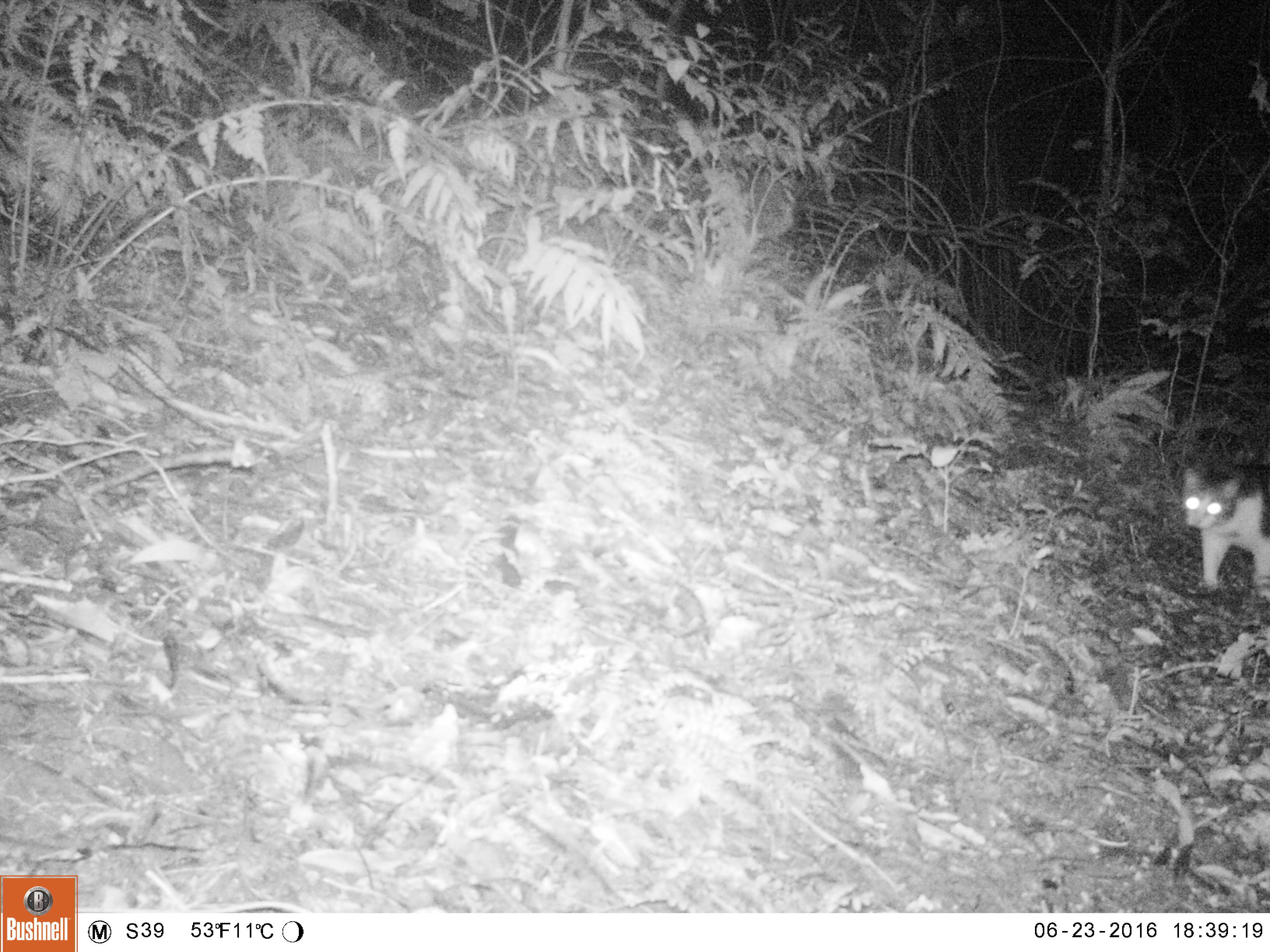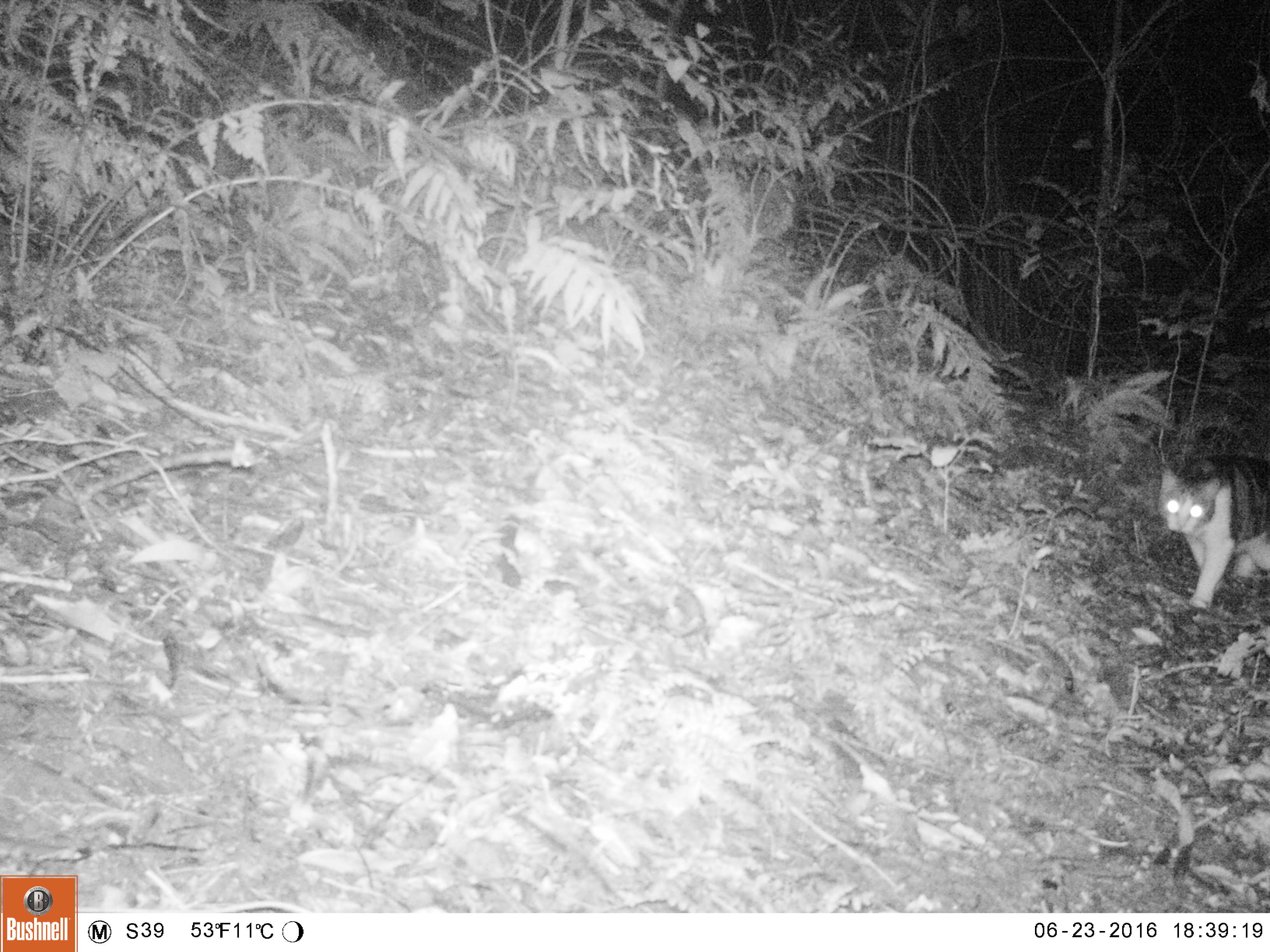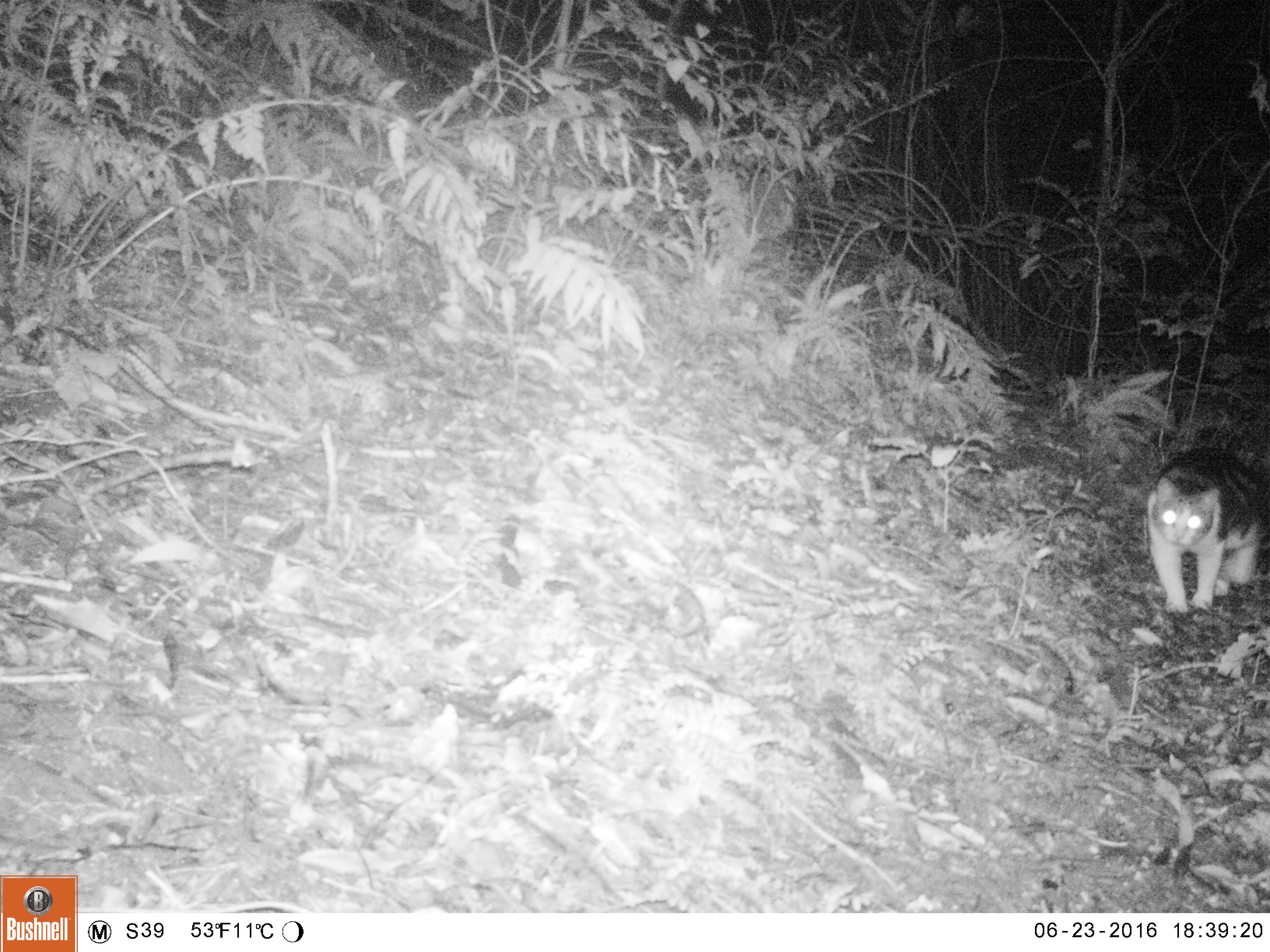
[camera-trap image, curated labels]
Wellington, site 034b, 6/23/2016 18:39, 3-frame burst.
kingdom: Animalia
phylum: Chordata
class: Mammalia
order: Carnivora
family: Felidae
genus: Felis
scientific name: Felis catus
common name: cat